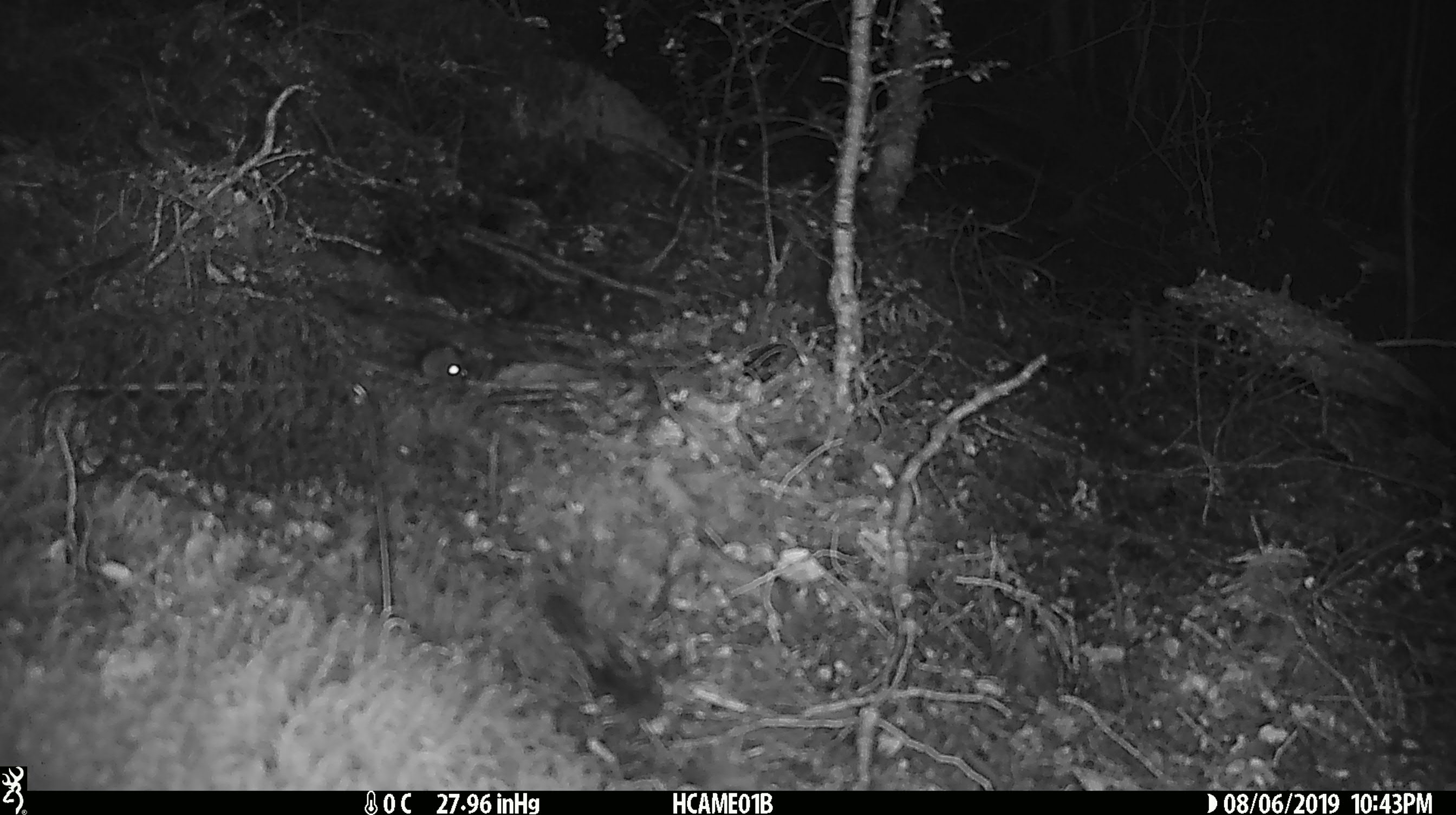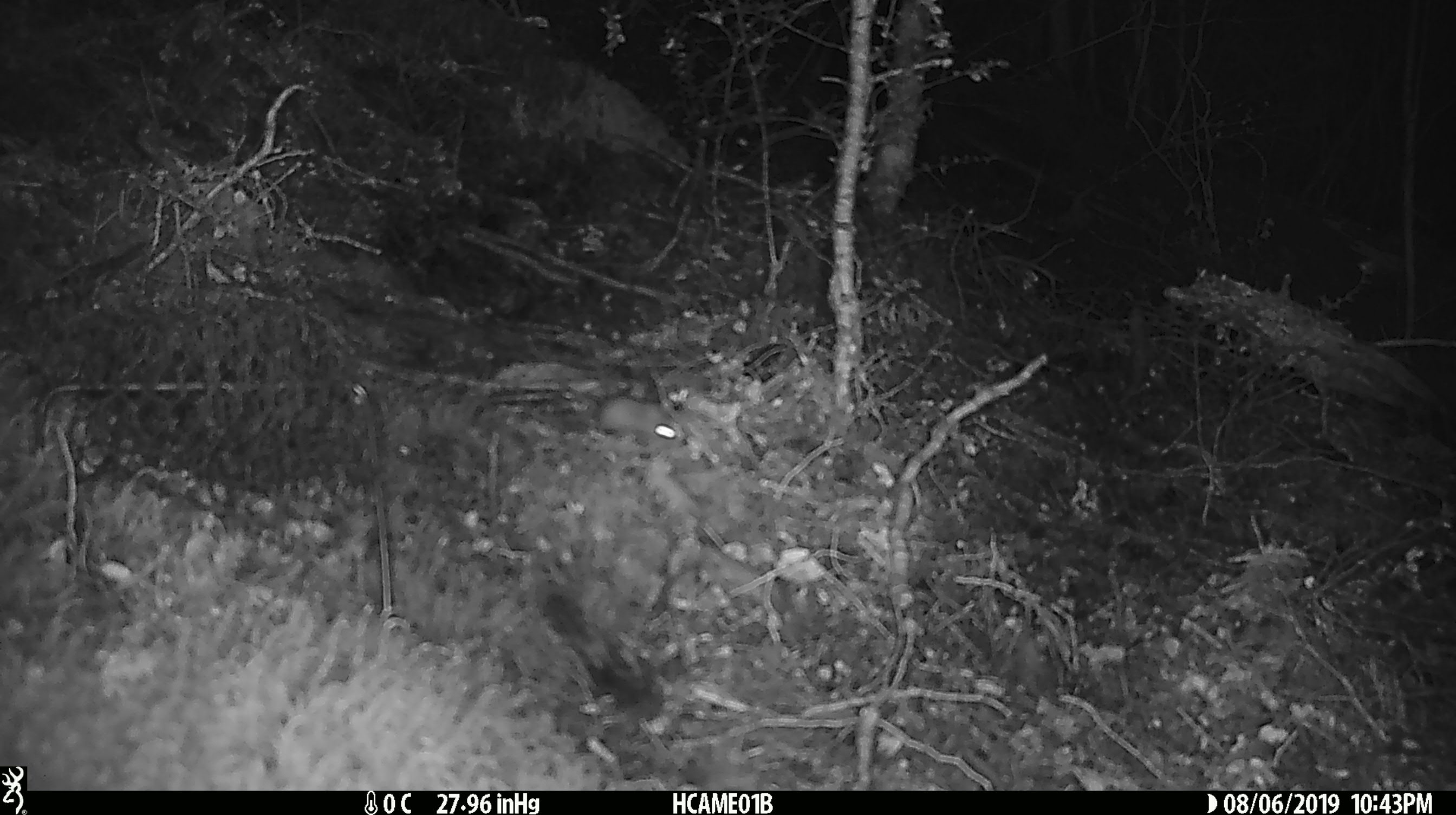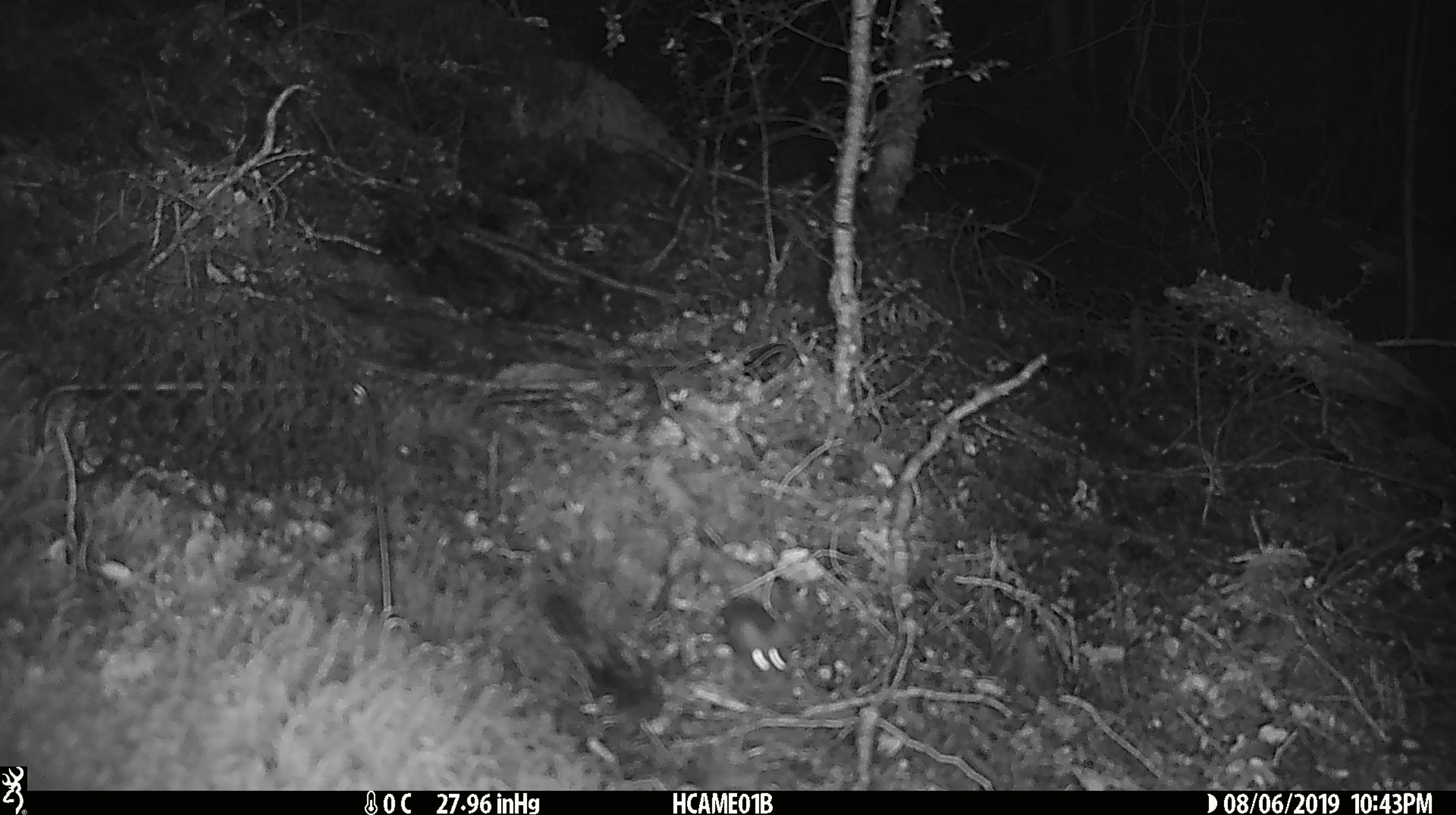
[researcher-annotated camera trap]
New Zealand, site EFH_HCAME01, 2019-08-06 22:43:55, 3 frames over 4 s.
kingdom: Animalia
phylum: Chordata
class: Mammalia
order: Rodentia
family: Muridae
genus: Mus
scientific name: Mus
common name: mouse